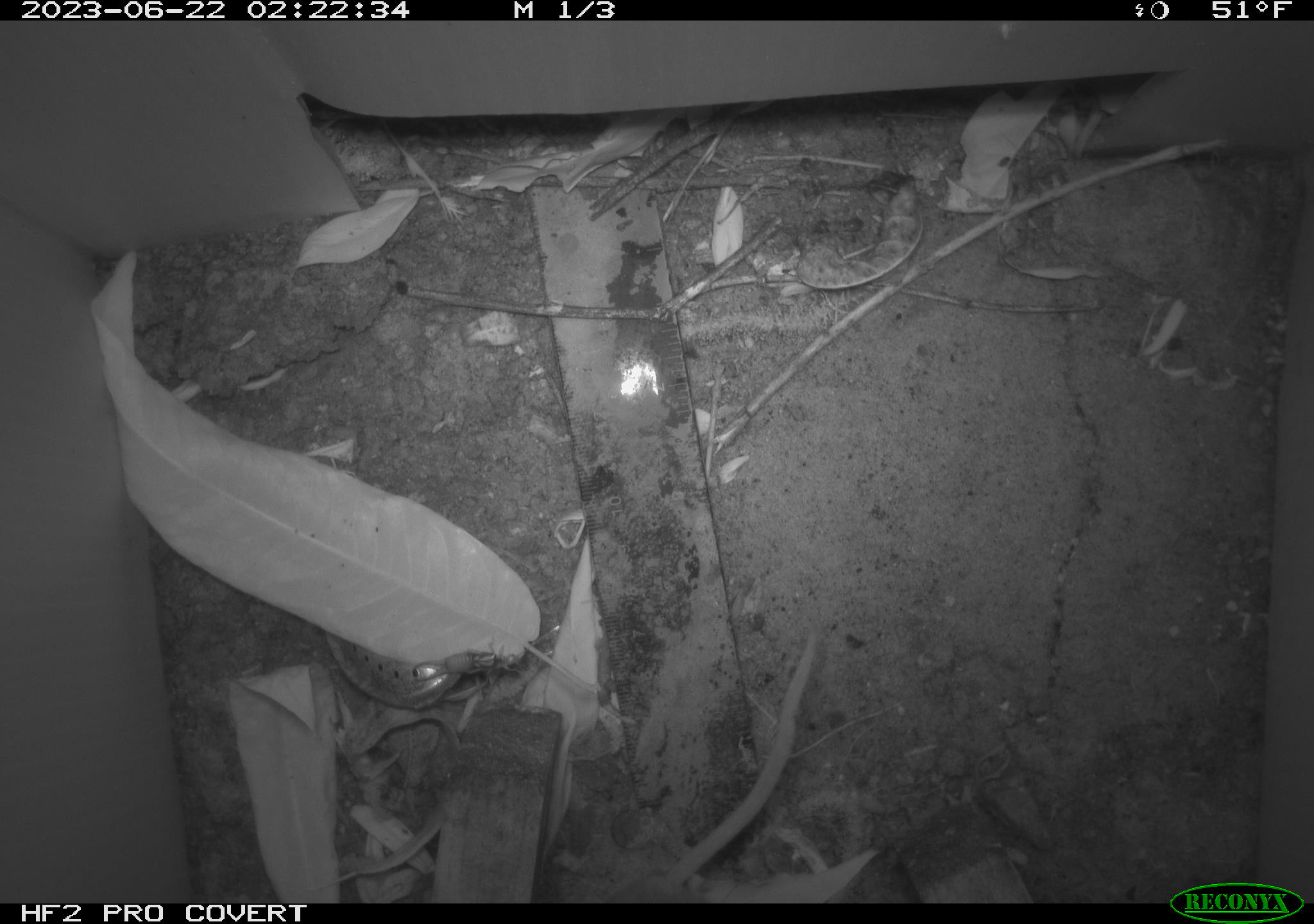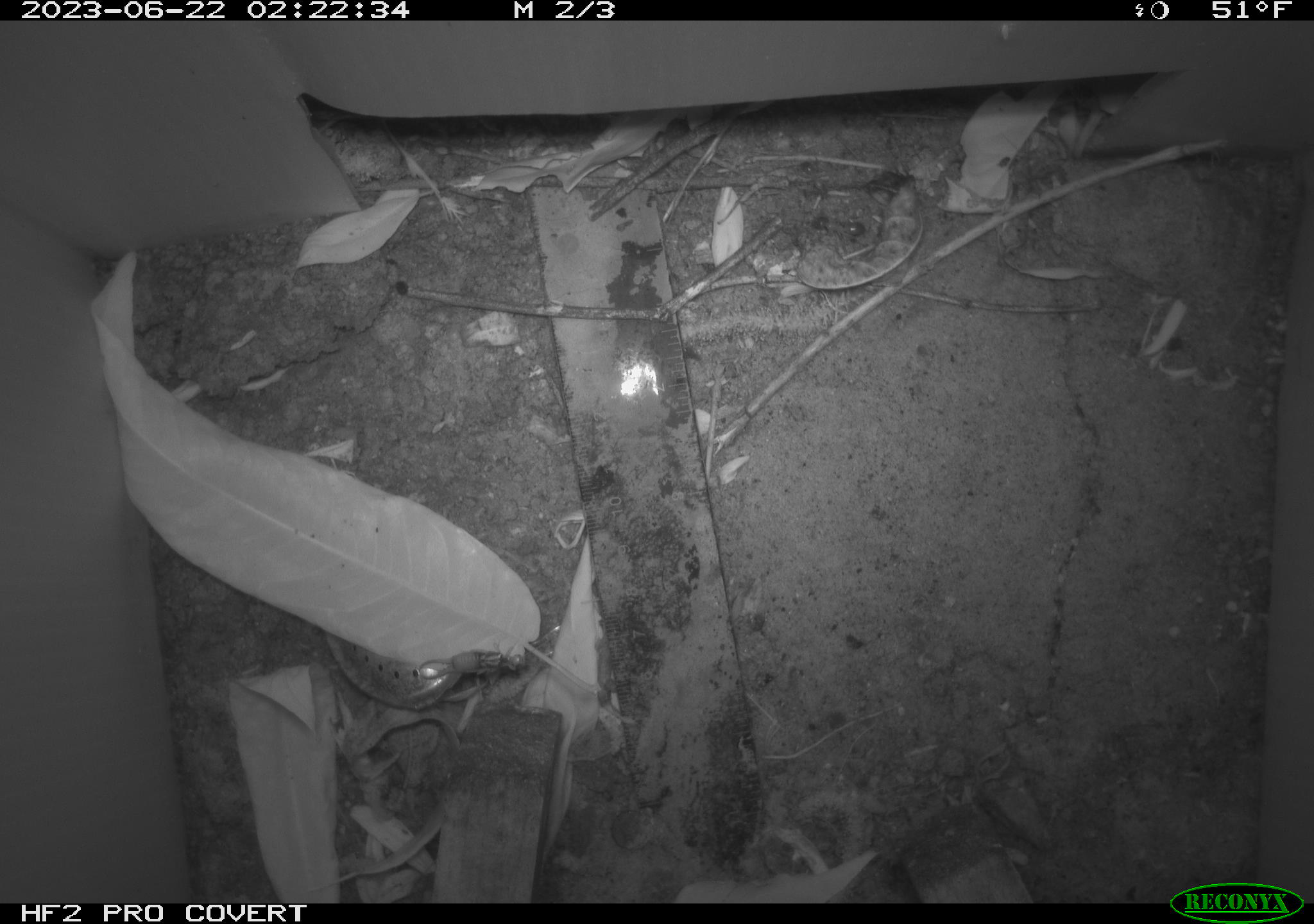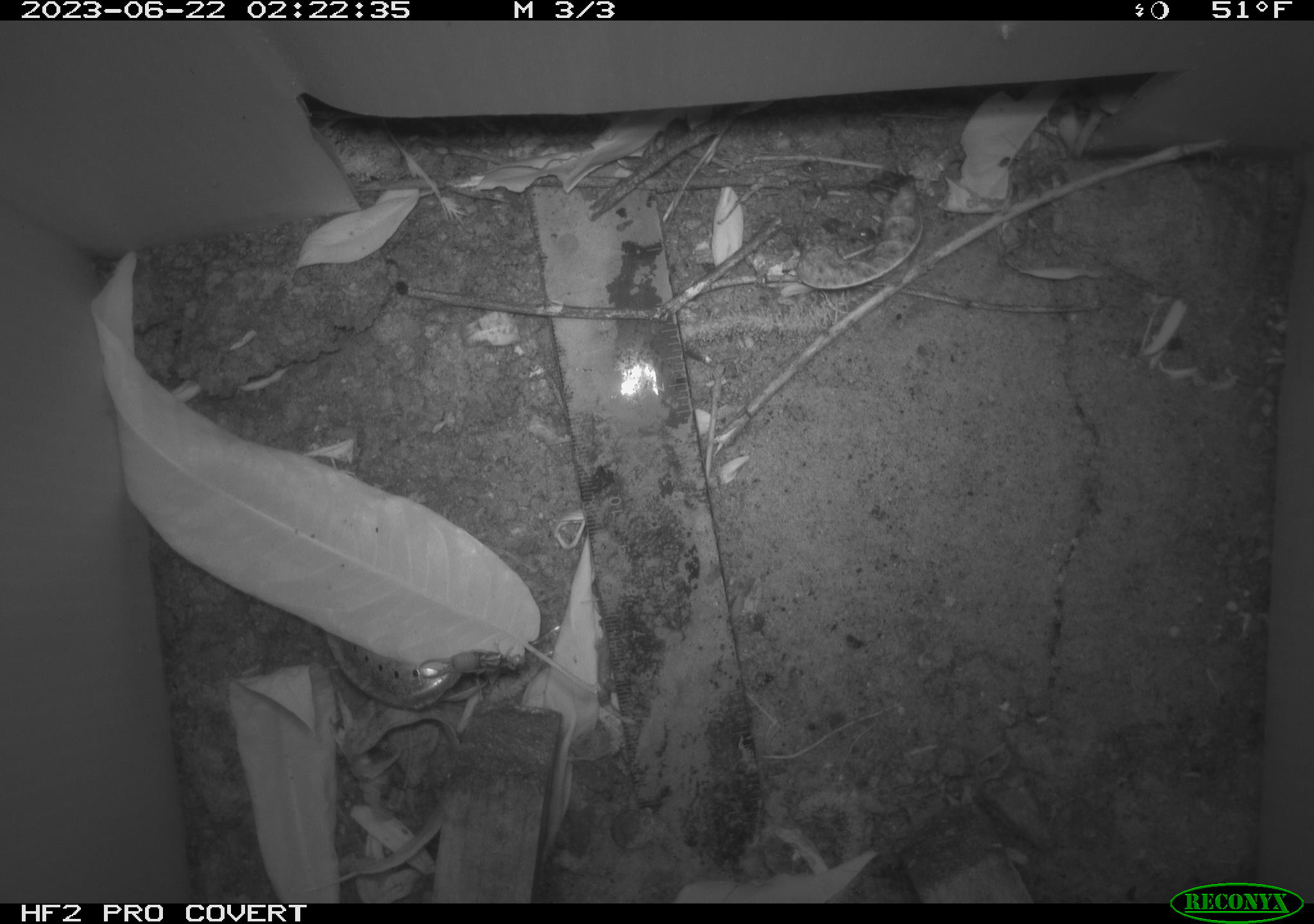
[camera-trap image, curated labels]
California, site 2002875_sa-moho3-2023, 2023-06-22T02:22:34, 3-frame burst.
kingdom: Animalia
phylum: Chordata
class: Mammalia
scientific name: Mammalia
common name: small mammal